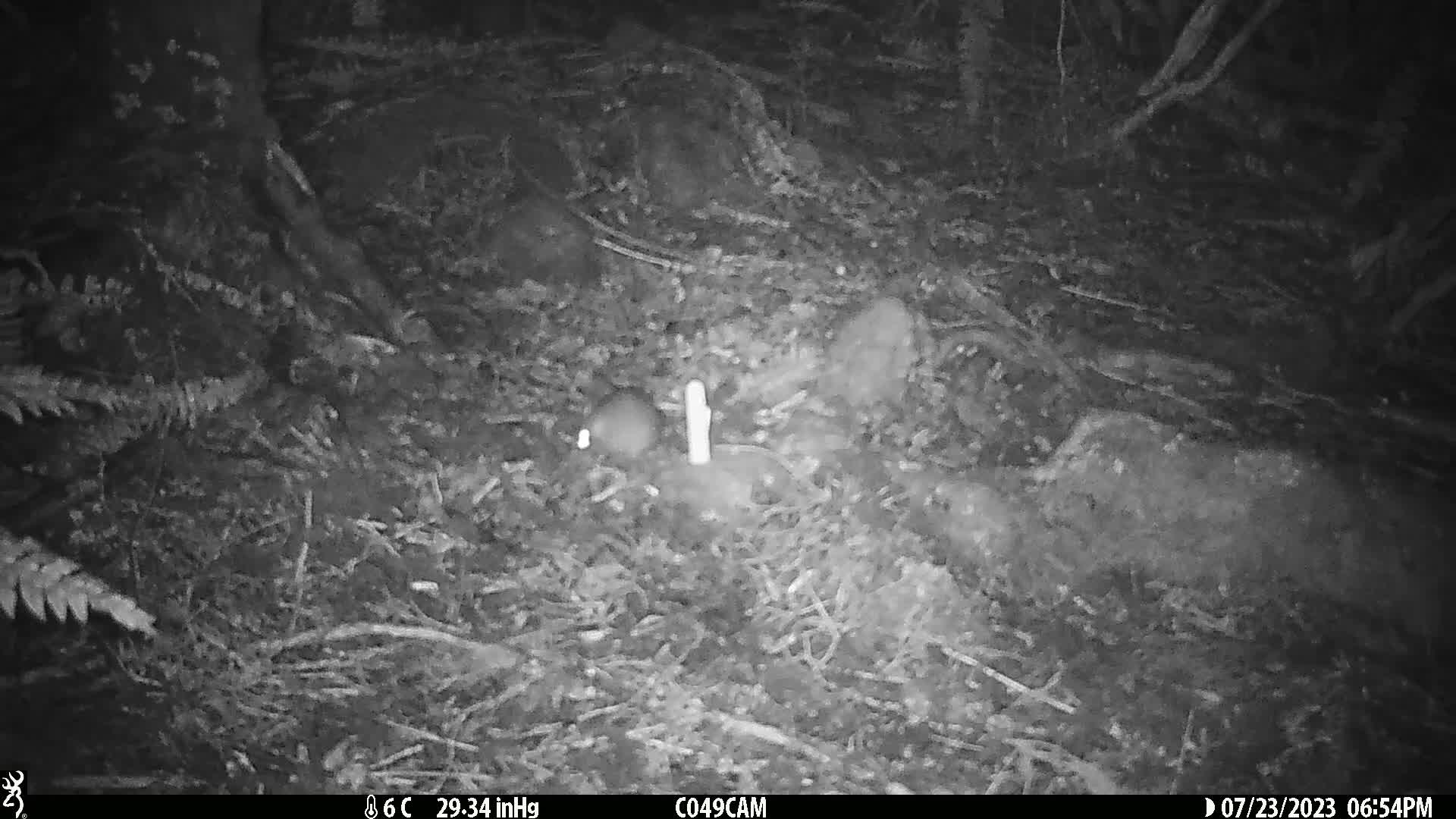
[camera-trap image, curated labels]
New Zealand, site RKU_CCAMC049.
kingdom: Animalia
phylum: Chordata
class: Mammalia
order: Rodentia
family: Muridae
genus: Rattus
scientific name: Rattus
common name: rat